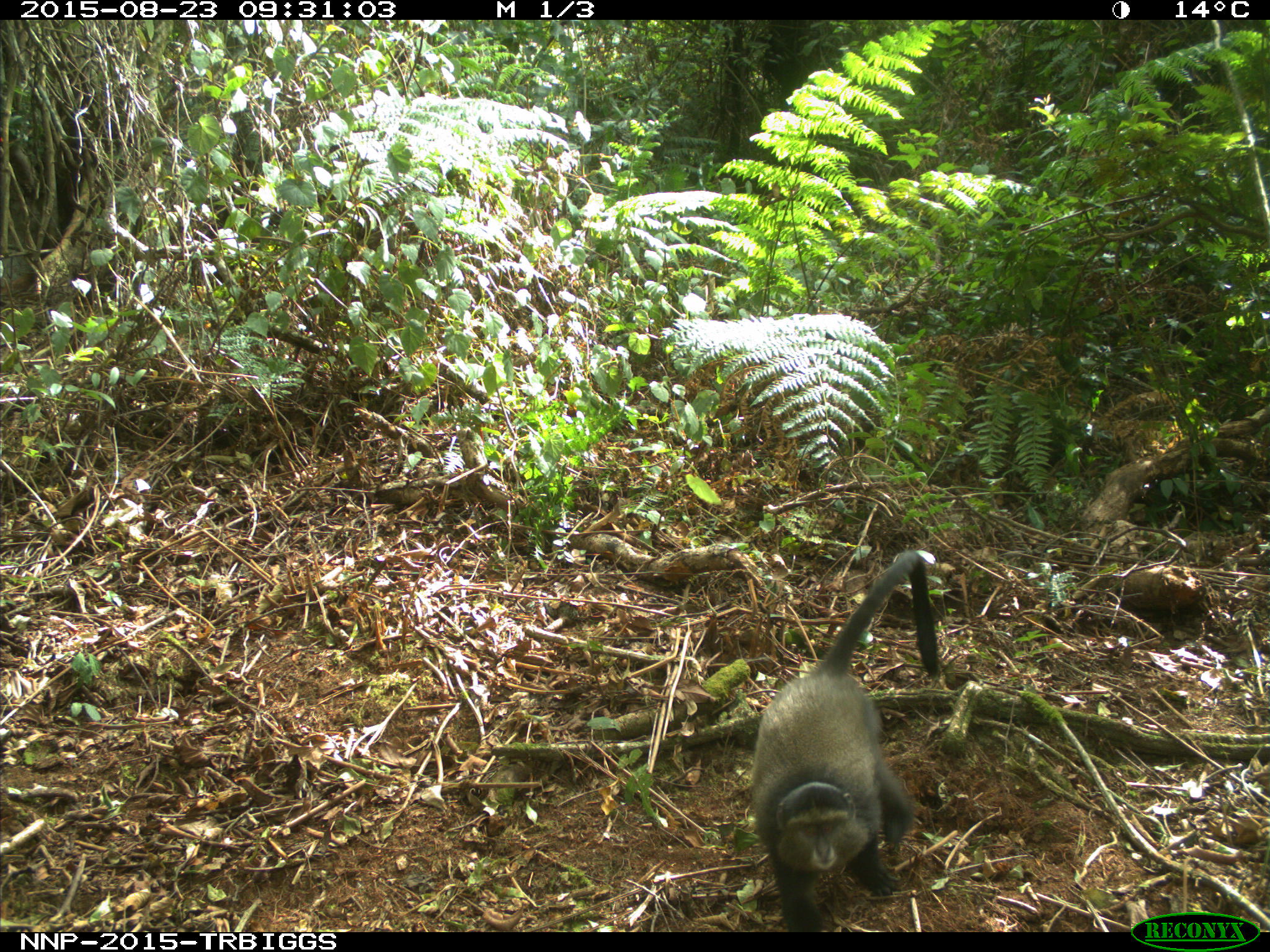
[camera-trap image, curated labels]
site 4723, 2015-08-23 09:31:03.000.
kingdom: Animalia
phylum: Chordata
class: Mammalia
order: Primates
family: Cercopithecidae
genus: Cercopithecus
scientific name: Cercopithecus mitis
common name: blue monkey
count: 1